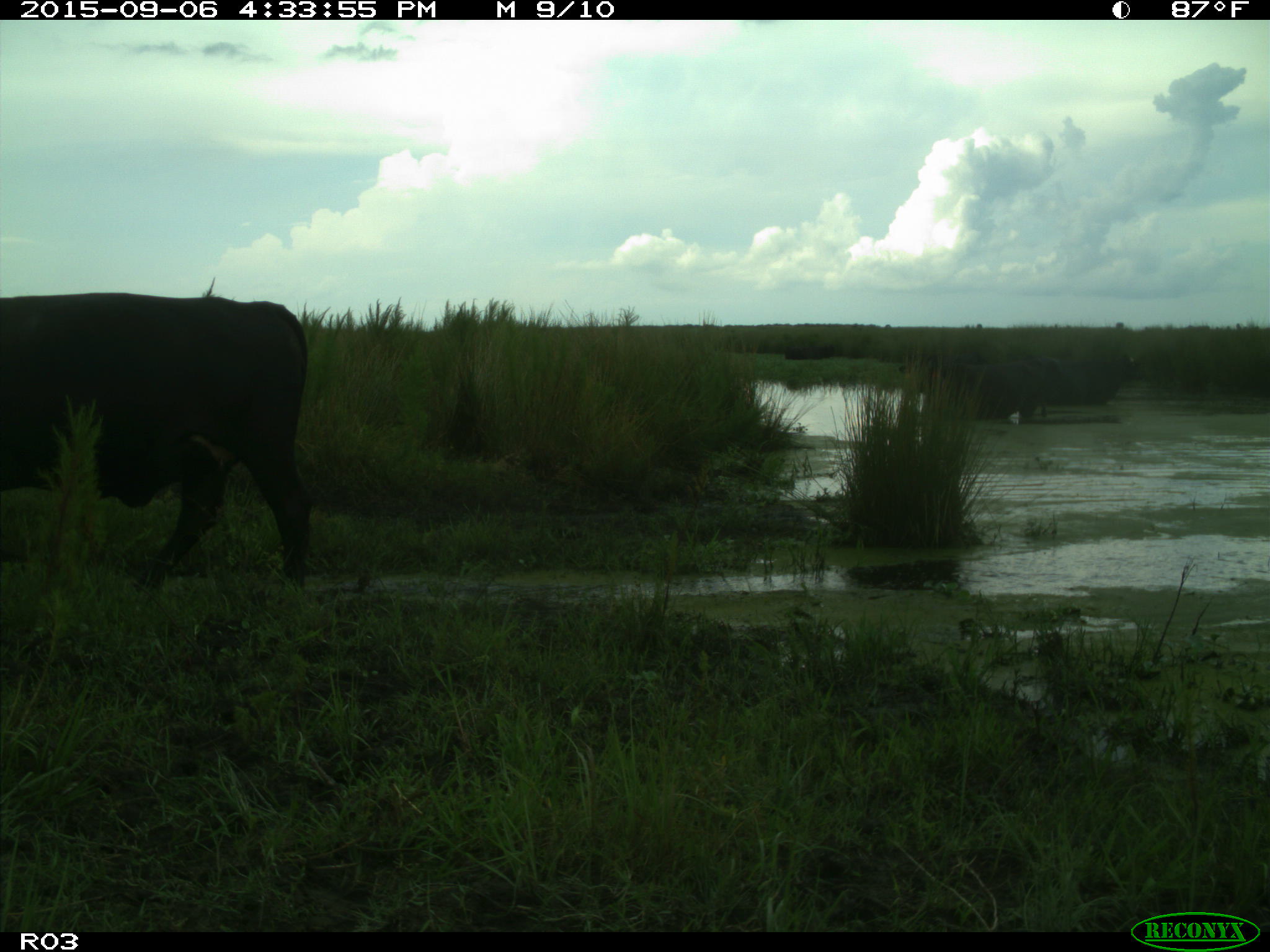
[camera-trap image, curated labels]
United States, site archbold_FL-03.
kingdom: Animalia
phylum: Chordata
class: Mammalia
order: Artiodactyla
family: Bovidae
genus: Bos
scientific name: Bos taurus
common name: domestic cow